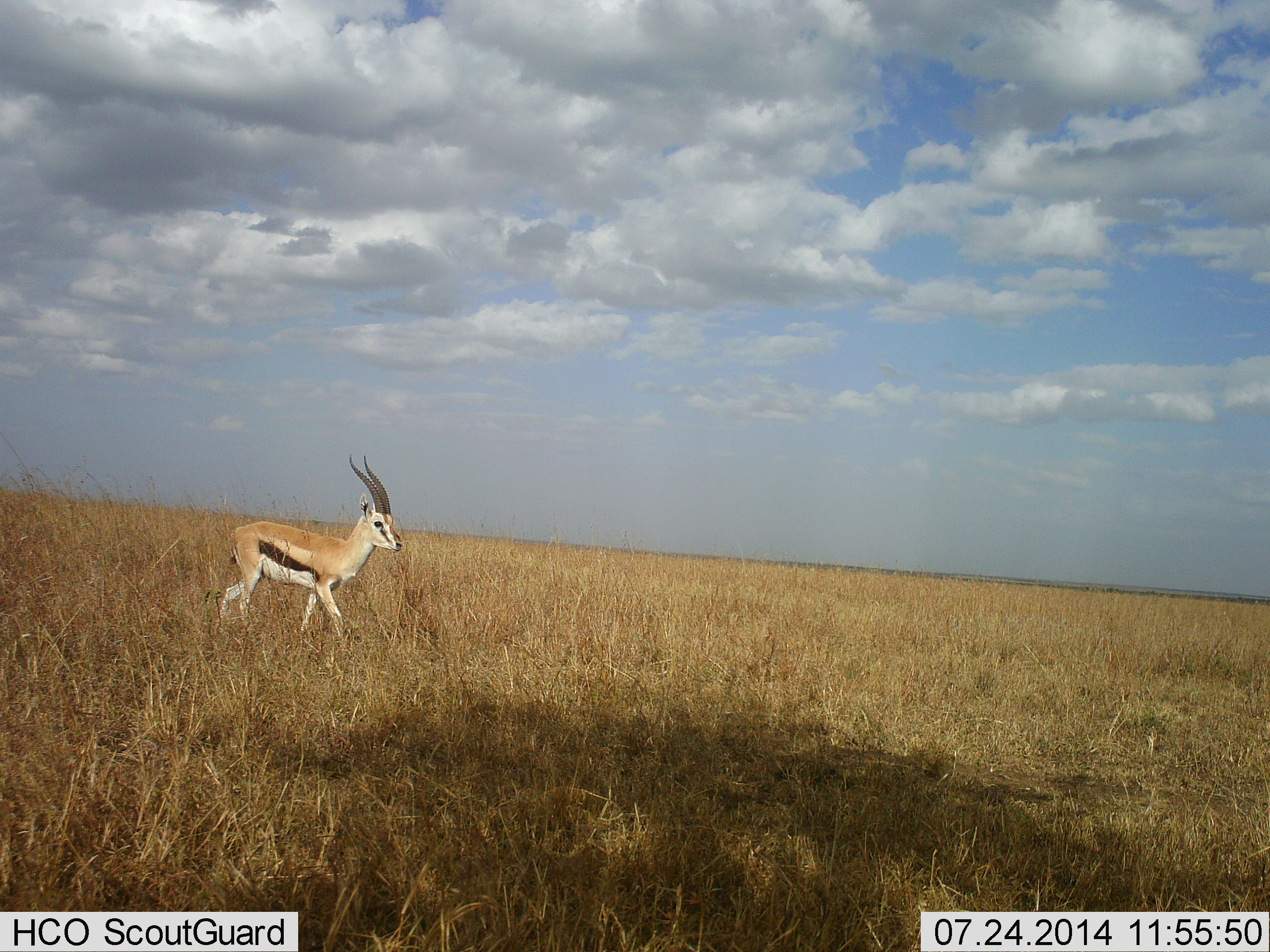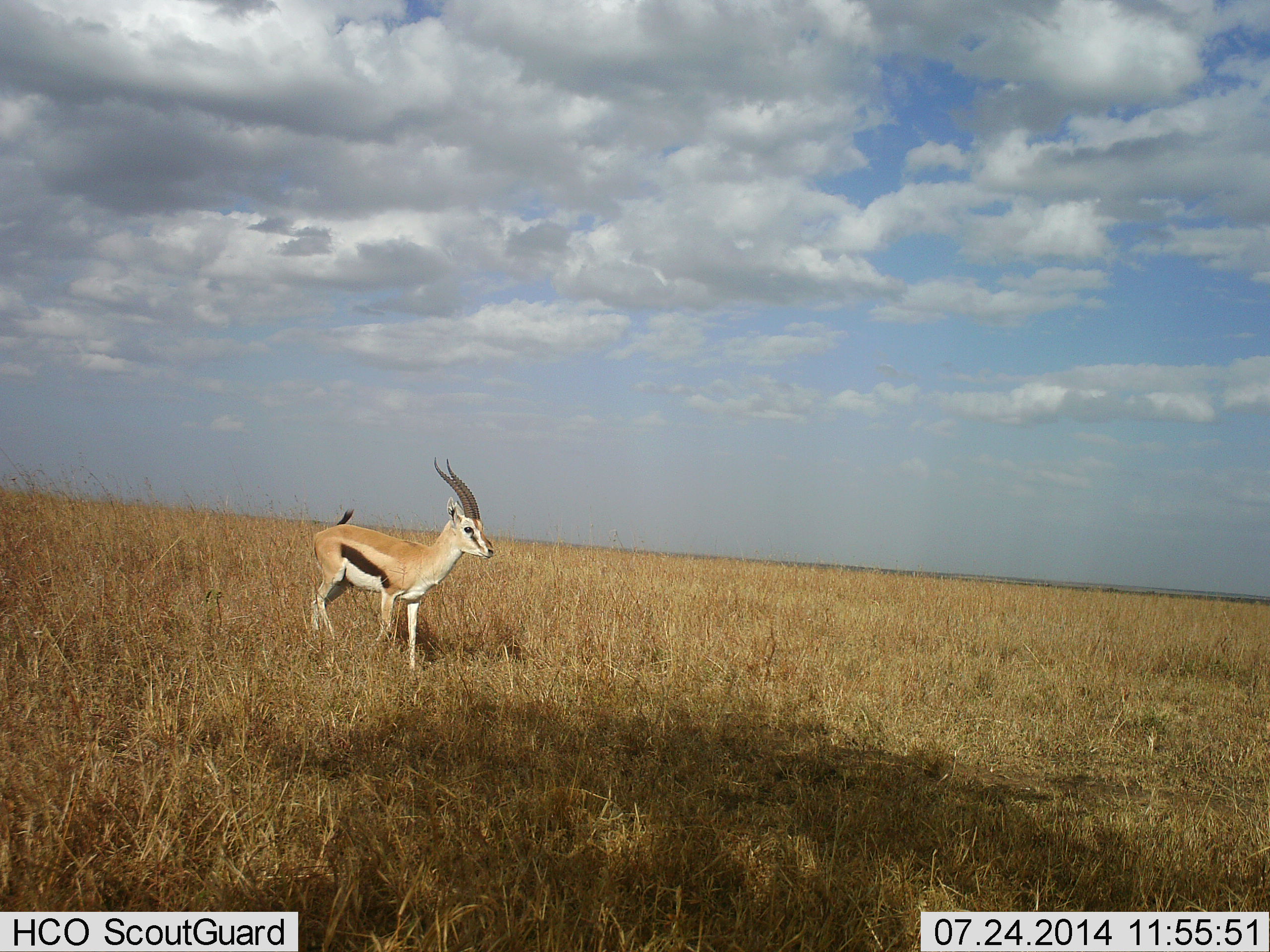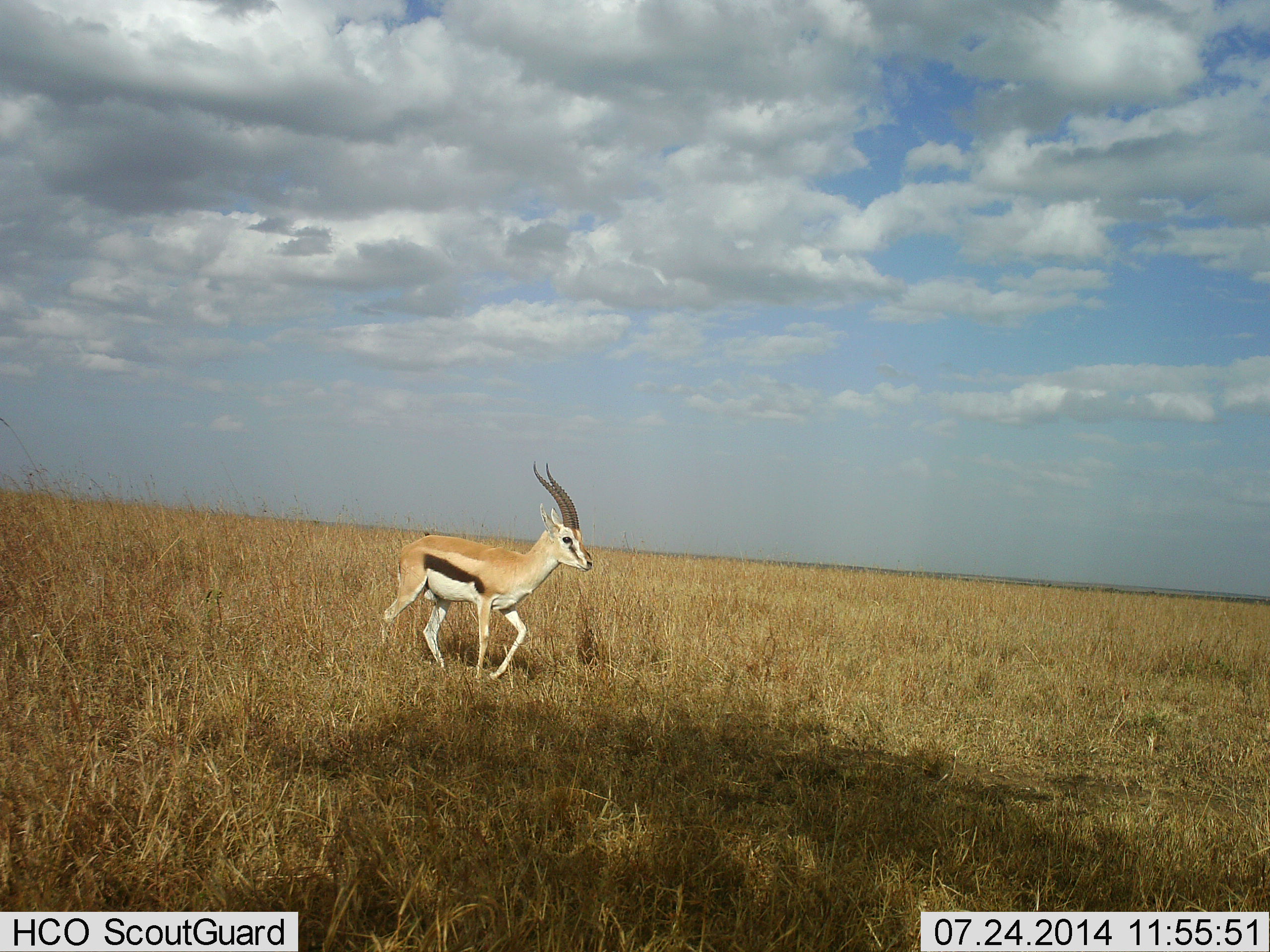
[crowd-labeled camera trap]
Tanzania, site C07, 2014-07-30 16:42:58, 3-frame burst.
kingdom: Animalia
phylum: Chordata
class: Mammalia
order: Artiodactyla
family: Bovidae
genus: Eudorcas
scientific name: Eudorcas thomsonii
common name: thomson's gazelle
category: gazellethomsons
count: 1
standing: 20%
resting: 0%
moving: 80%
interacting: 0%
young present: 0%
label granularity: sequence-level